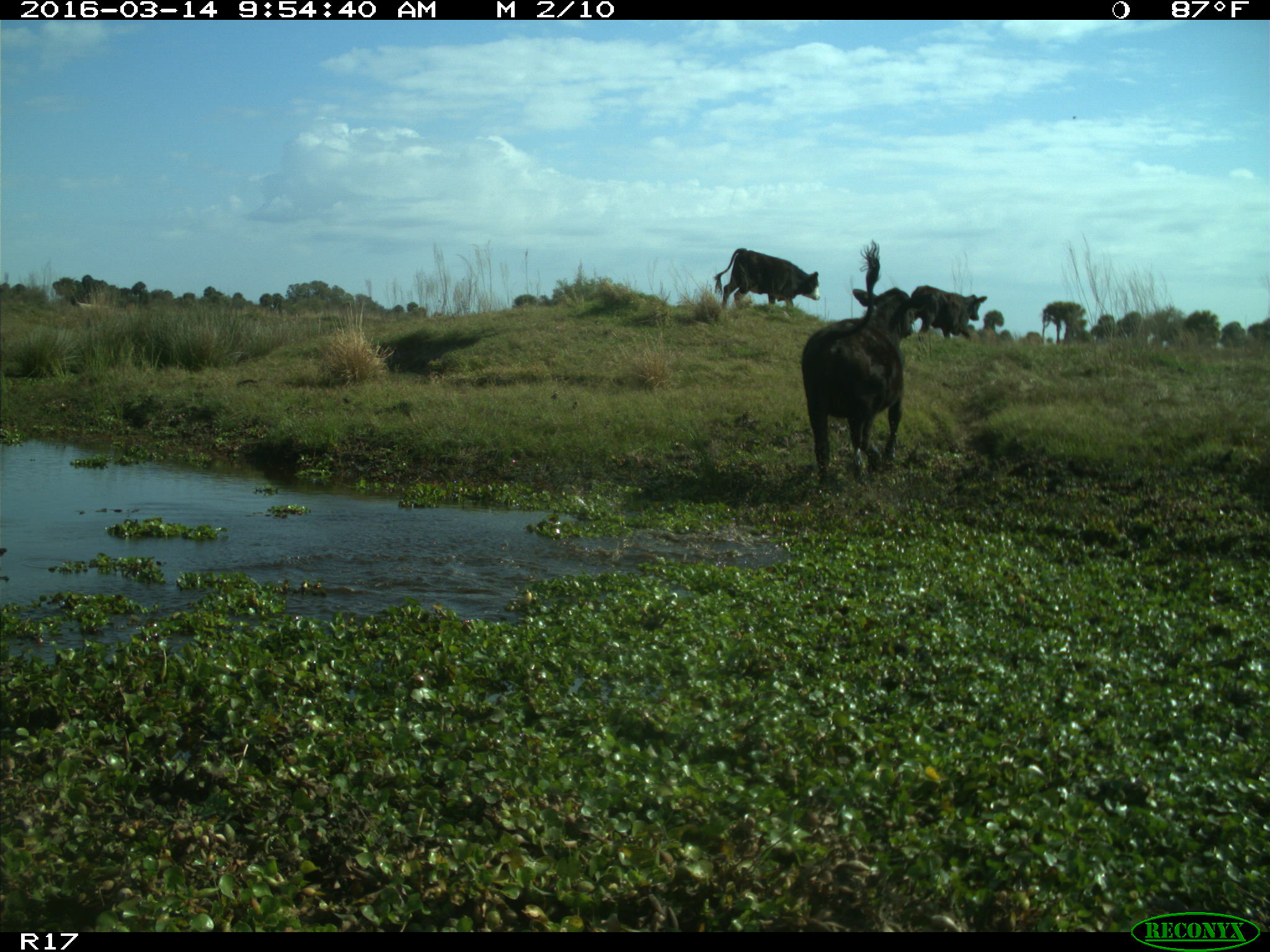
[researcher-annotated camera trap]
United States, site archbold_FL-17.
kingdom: Animalia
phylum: Chordata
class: Mammalia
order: Artiodactyla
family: Bovidae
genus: Bos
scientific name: Bos taurus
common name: domestic cow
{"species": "Bos taurus (domestic cow)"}